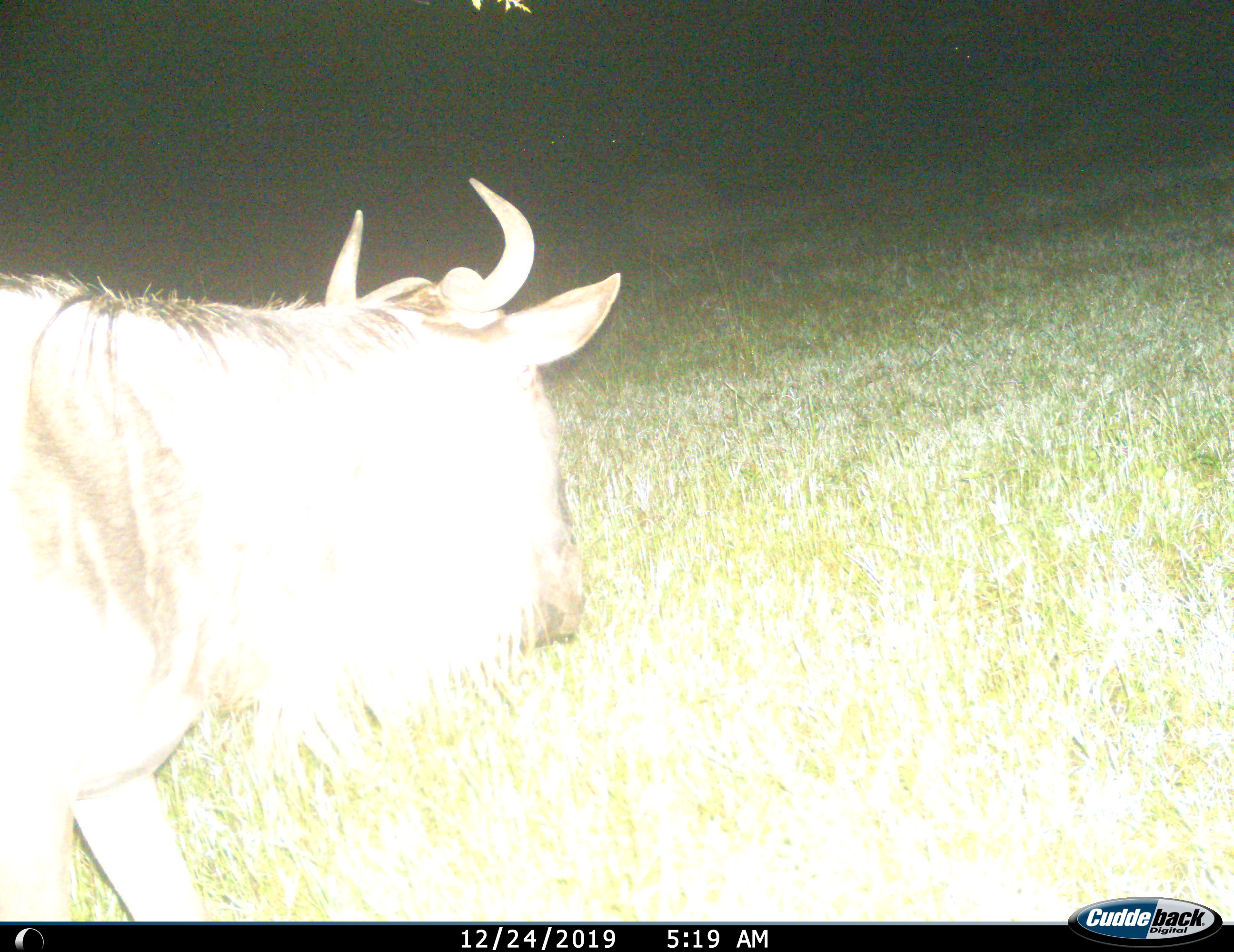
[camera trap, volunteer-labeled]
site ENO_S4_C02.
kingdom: Animalia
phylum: Chordata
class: Mammalia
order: Artiodactyla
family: Bovidae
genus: Connochaetes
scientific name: Connochaetes taurinus taurinus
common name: blue wildebeest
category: wildebeestblue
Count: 1.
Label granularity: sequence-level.